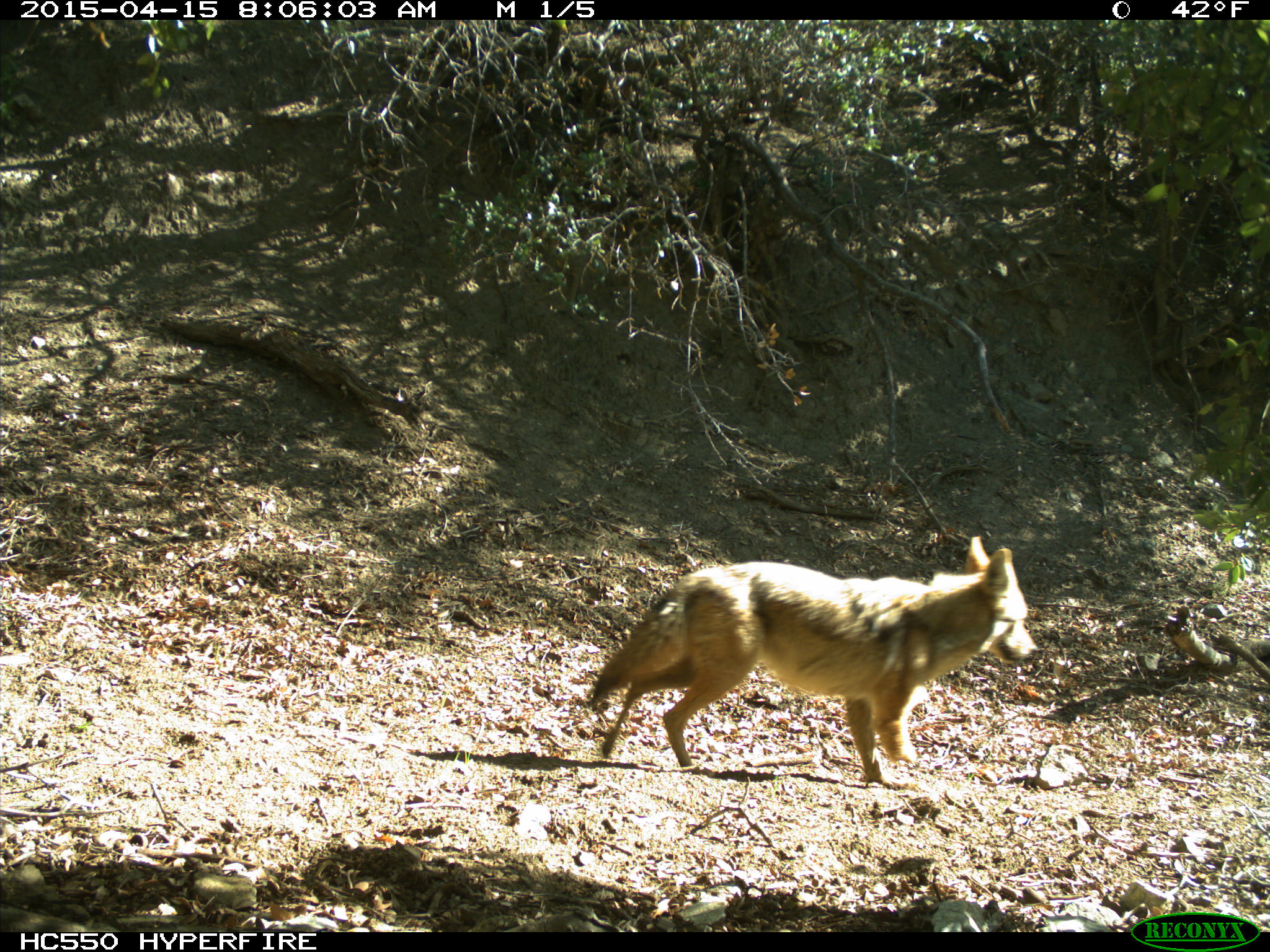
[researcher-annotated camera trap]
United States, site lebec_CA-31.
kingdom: Animalia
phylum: Chordata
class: Mammalia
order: Carnivora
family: Canidae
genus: Canis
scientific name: Canis latrans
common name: coyote